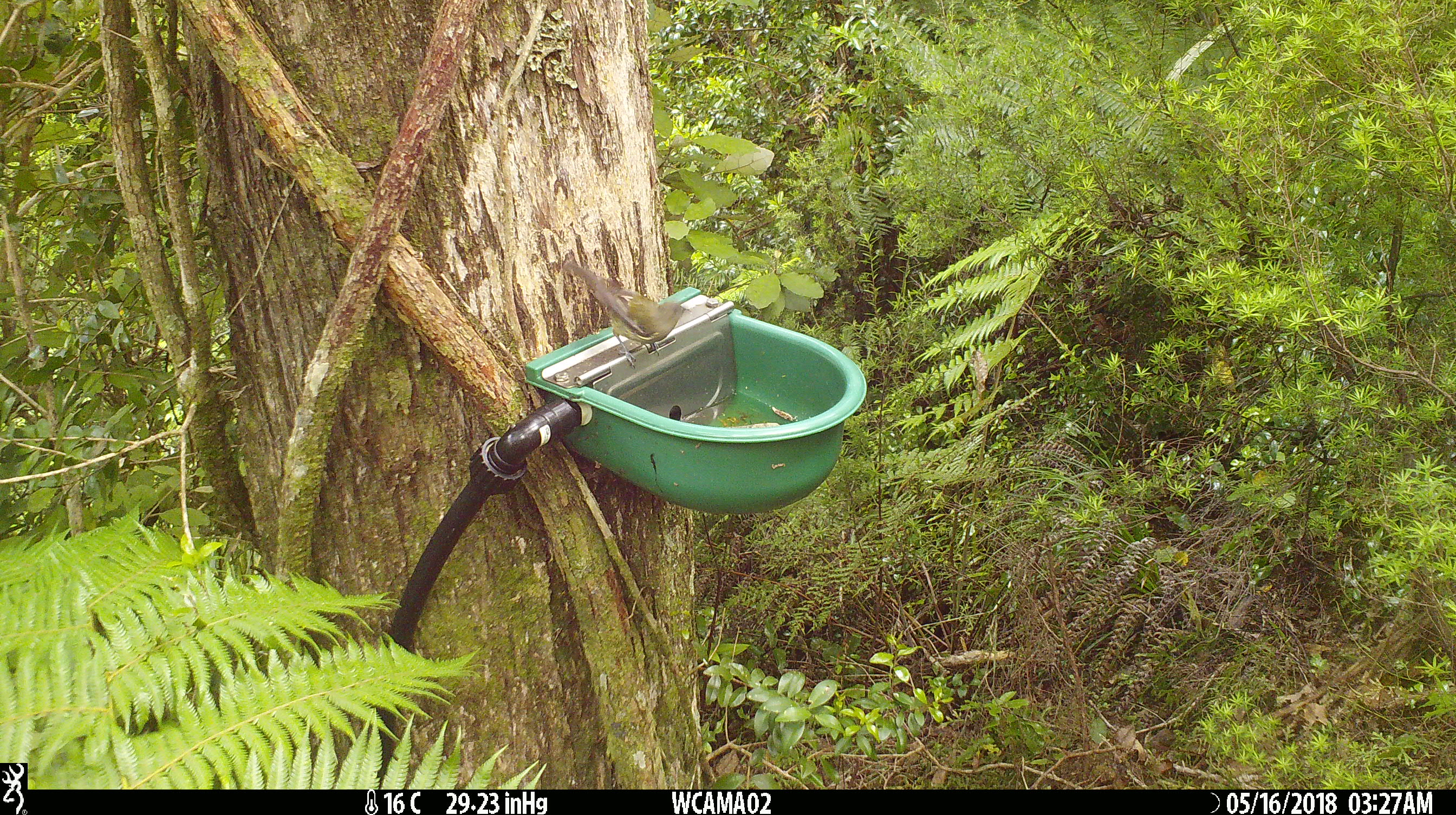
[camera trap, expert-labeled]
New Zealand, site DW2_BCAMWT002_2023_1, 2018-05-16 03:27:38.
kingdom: Animalia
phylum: Chordata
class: Aves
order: Passeriformes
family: Meliphagidae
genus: Anthornis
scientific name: Anthornis melanura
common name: new zealand bellbird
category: bellbird